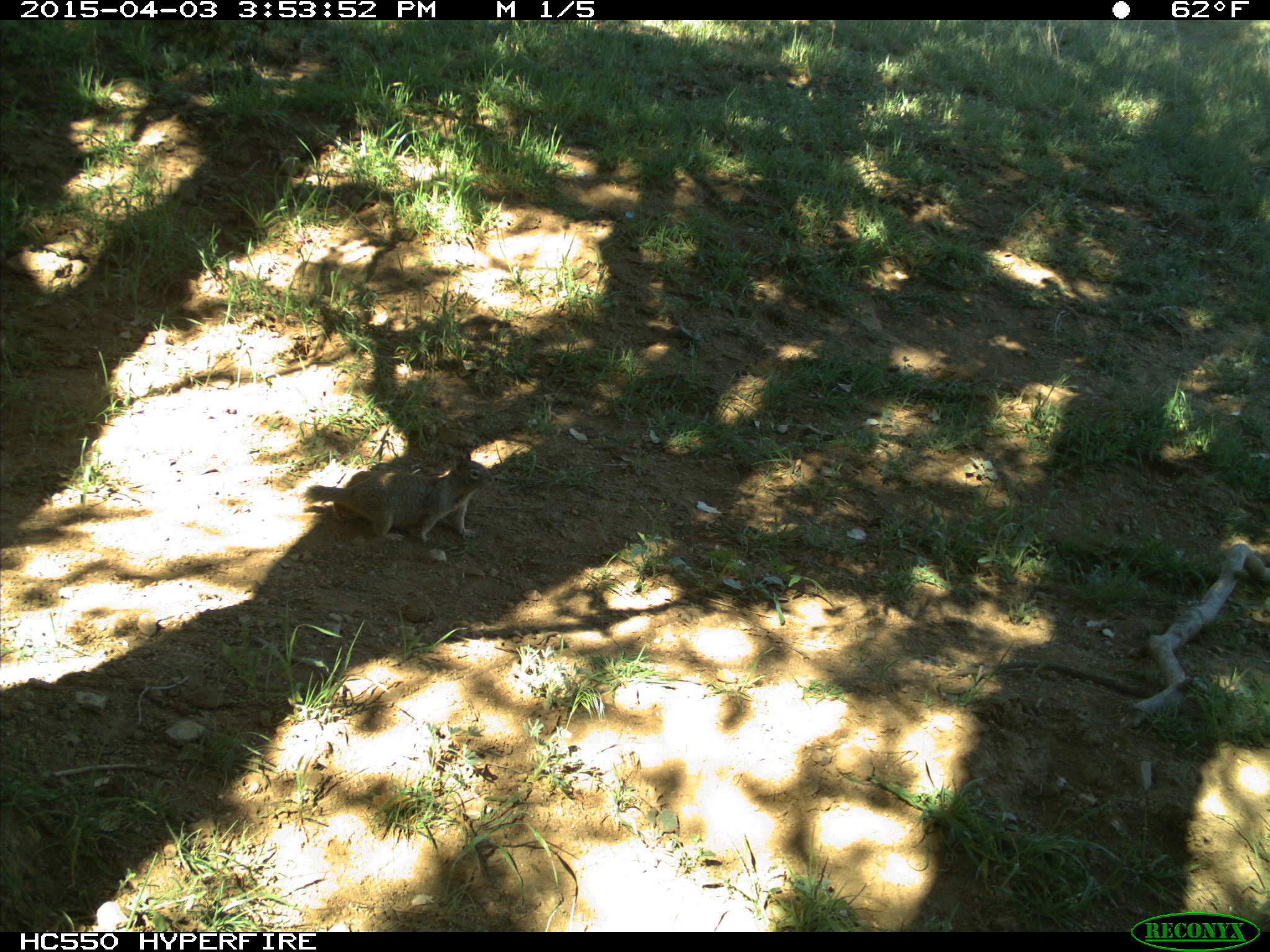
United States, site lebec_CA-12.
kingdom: Animalia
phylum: Chordata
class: Mammalia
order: Rodentia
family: Sciuridae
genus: Otospermophilus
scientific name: Otospermophilus beecheyi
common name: california ground squirrel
Otospermophilus beecheyi (california ground squirrel).